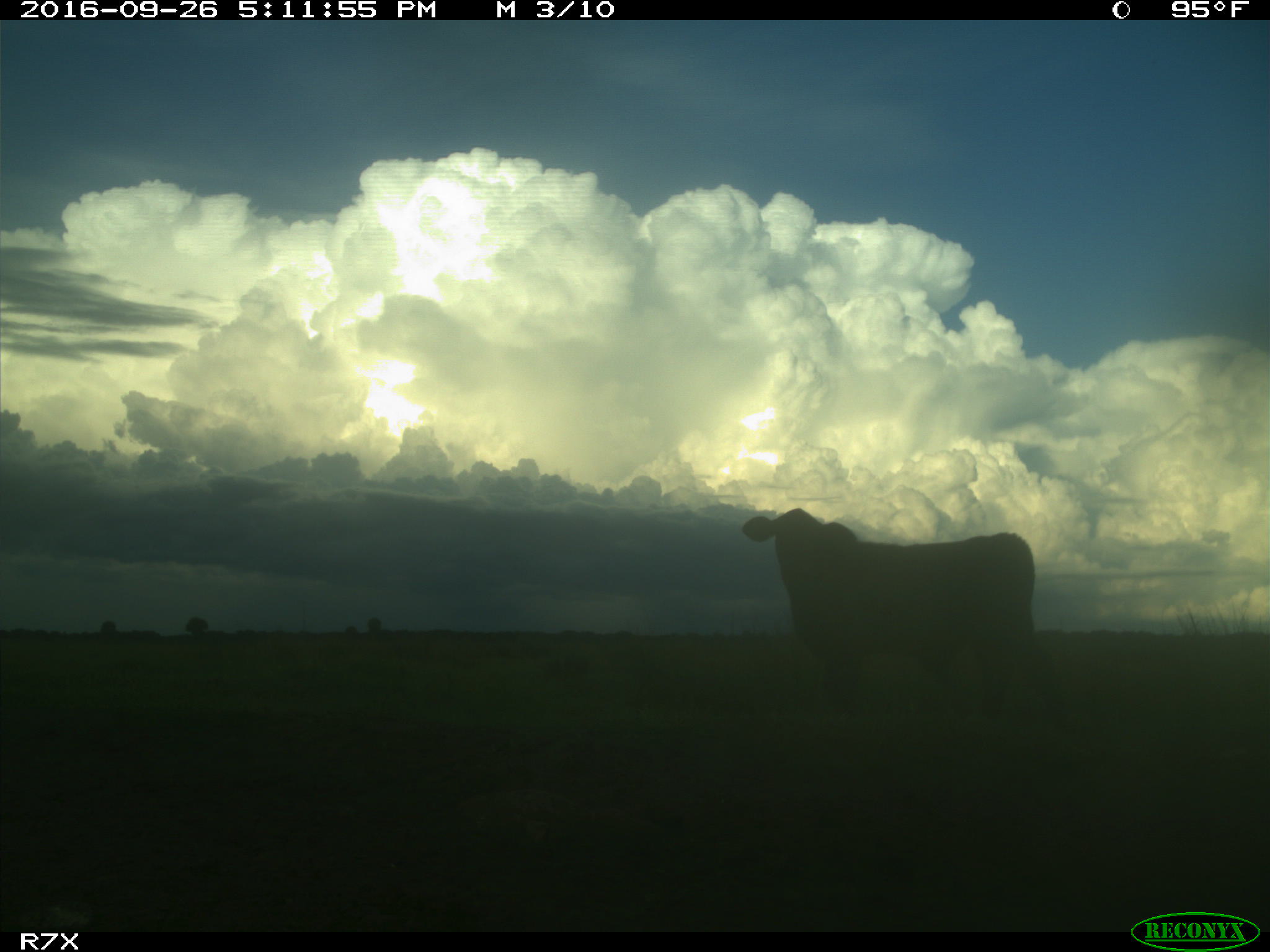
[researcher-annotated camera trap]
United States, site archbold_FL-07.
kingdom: Animalia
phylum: Chordata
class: Mammalia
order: Artiodactyla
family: Bovidae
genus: Bos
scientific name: Bos taurus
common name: domestic cow